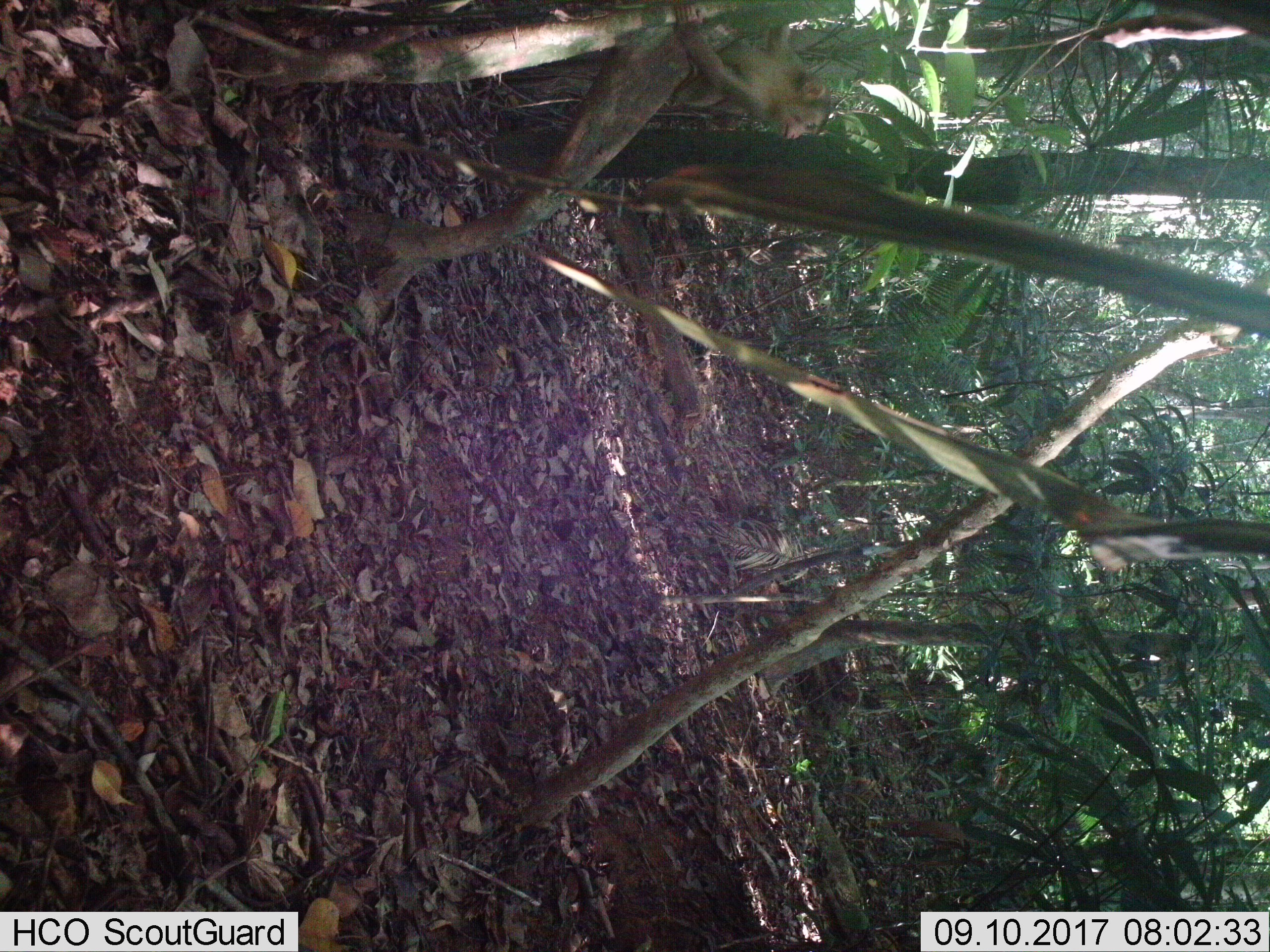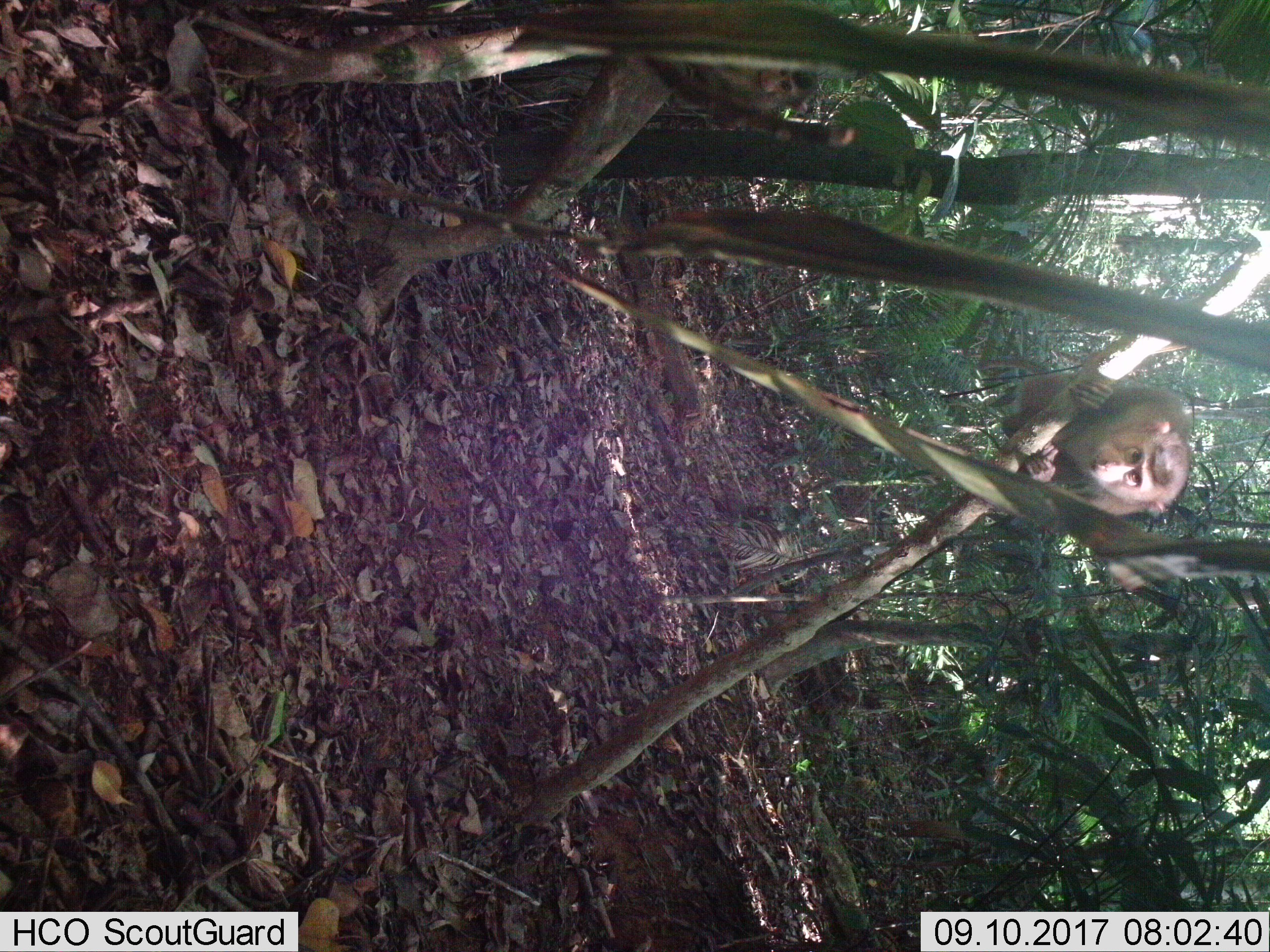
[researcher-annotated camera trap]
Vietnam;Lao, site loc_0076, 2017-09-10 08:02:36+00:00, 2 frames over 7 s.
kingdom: Animalia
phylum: Chordata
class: Mammalia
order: Primates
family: Cercopithecidae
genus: Macaca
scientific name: Macaca nemestrina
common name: pig-tailed macaque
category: pig tailed macaque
Pig tailed macaque (pig-tailed macaque) (Macaca nemestrina). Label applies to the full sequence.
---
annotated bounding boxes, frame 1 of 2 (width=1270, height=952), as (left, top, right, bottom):
pig tailed macaque: (676, 3, 832, 139)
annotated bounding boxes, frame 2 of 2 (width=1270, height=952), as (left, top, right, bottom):
pig tailed macaque: (982, 359, 1187, 520); (705, 65, 816, 114)